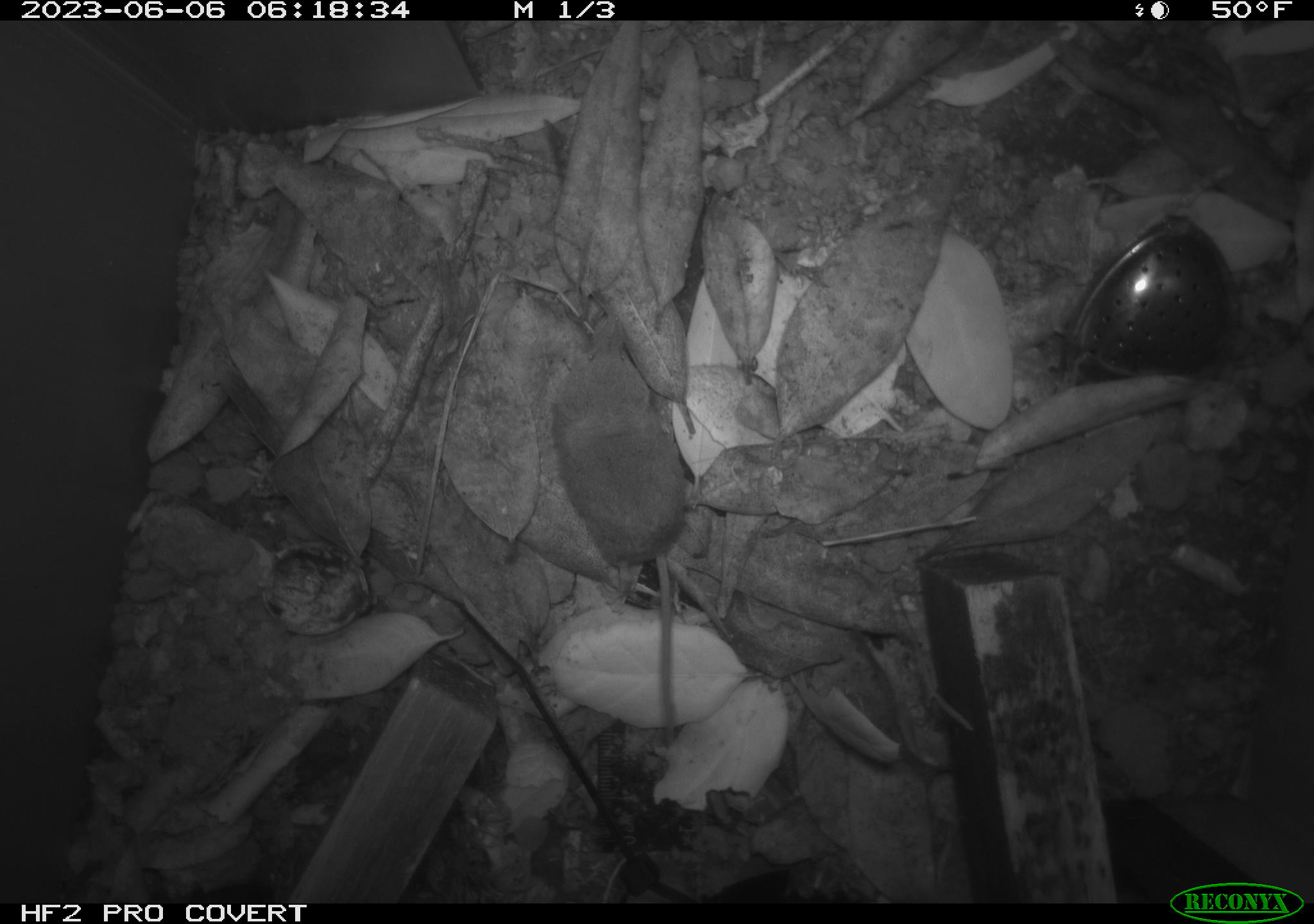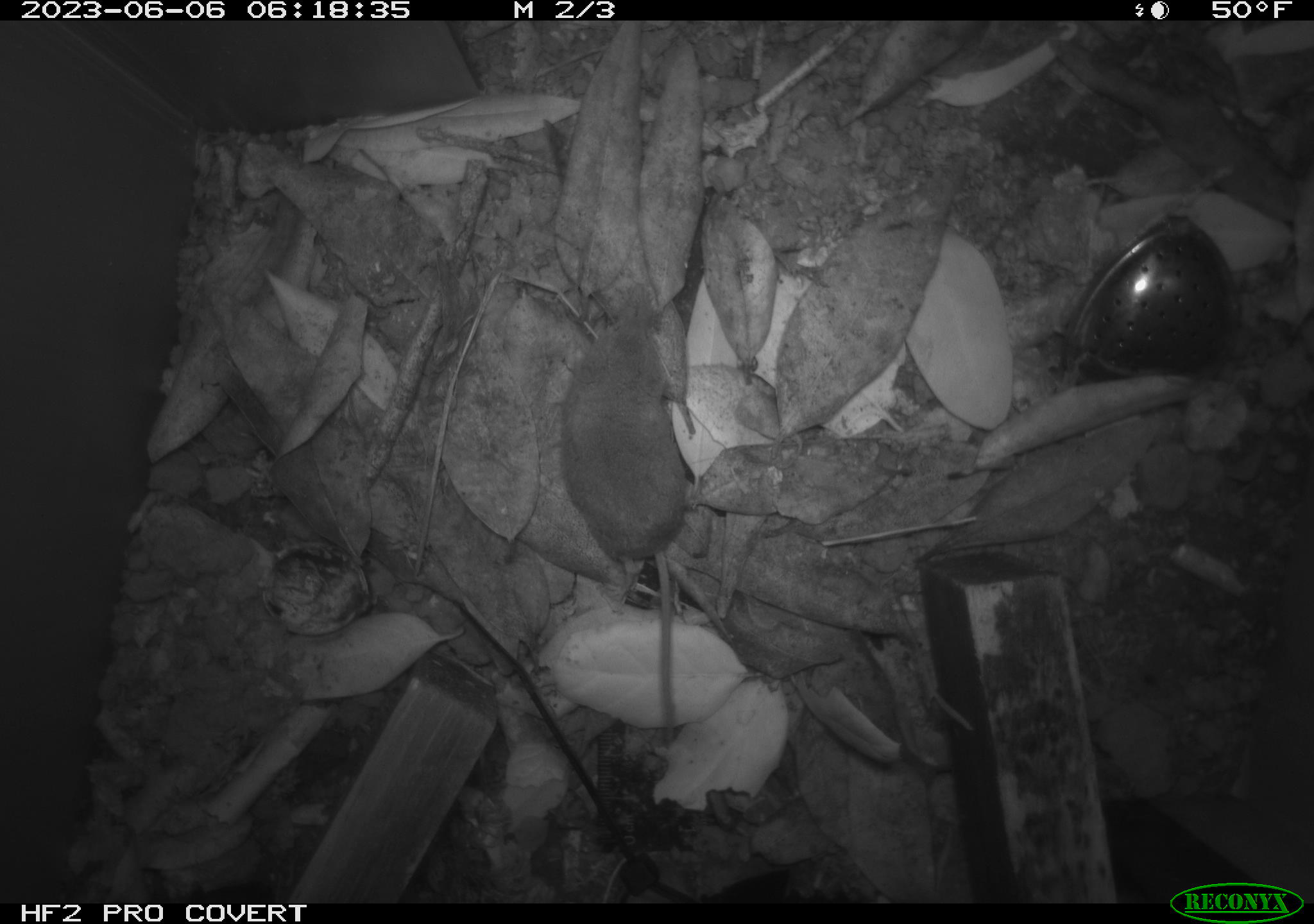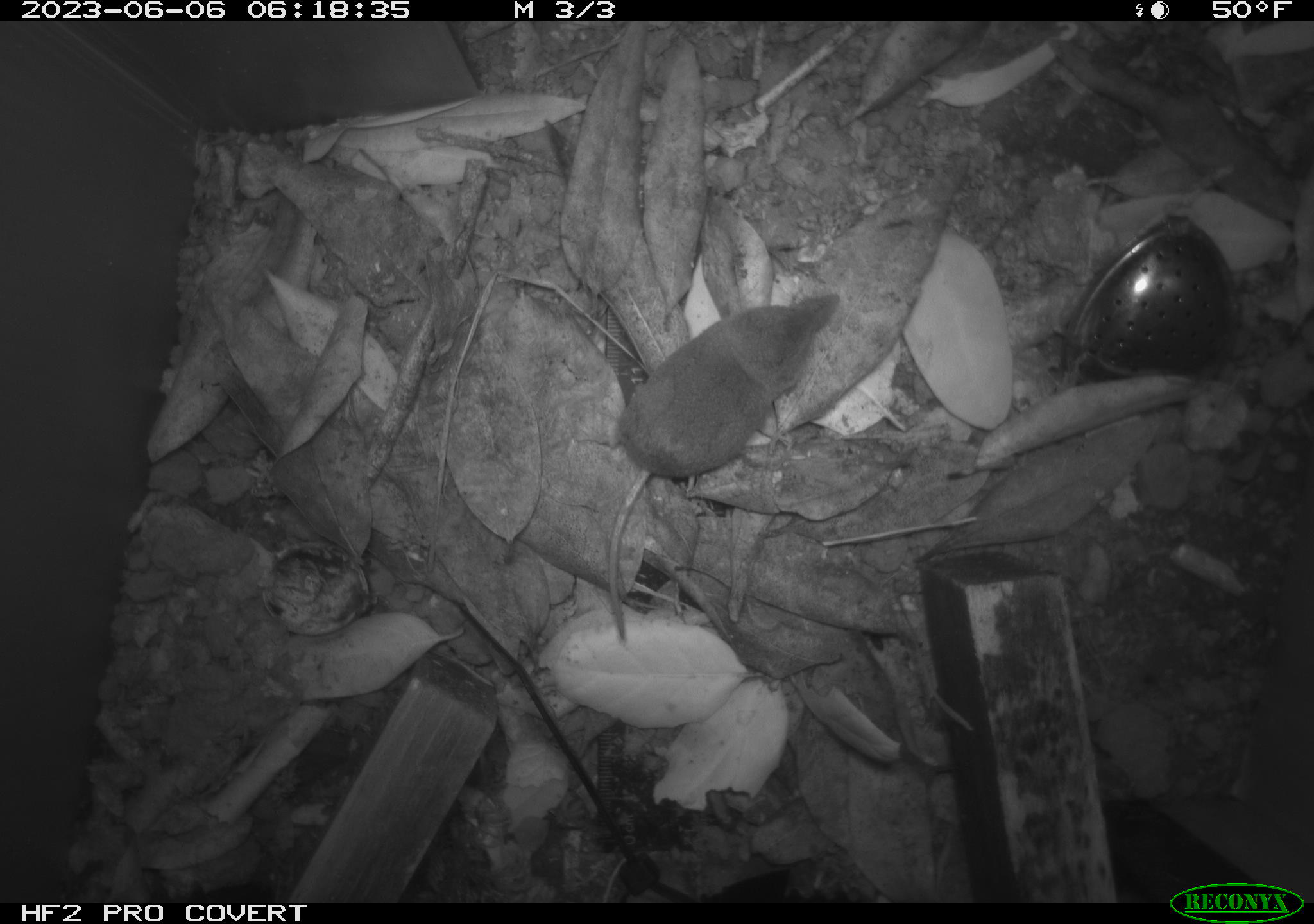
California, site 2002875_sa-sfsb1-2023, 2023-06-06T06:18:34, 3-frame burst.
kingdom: Animalia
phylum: Chordata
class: Mammalia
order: Eulipotyphla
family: Soricidae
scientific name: Soricidae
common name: shrews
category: soricidae family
Soricidae family (shrews) (Soricidae).